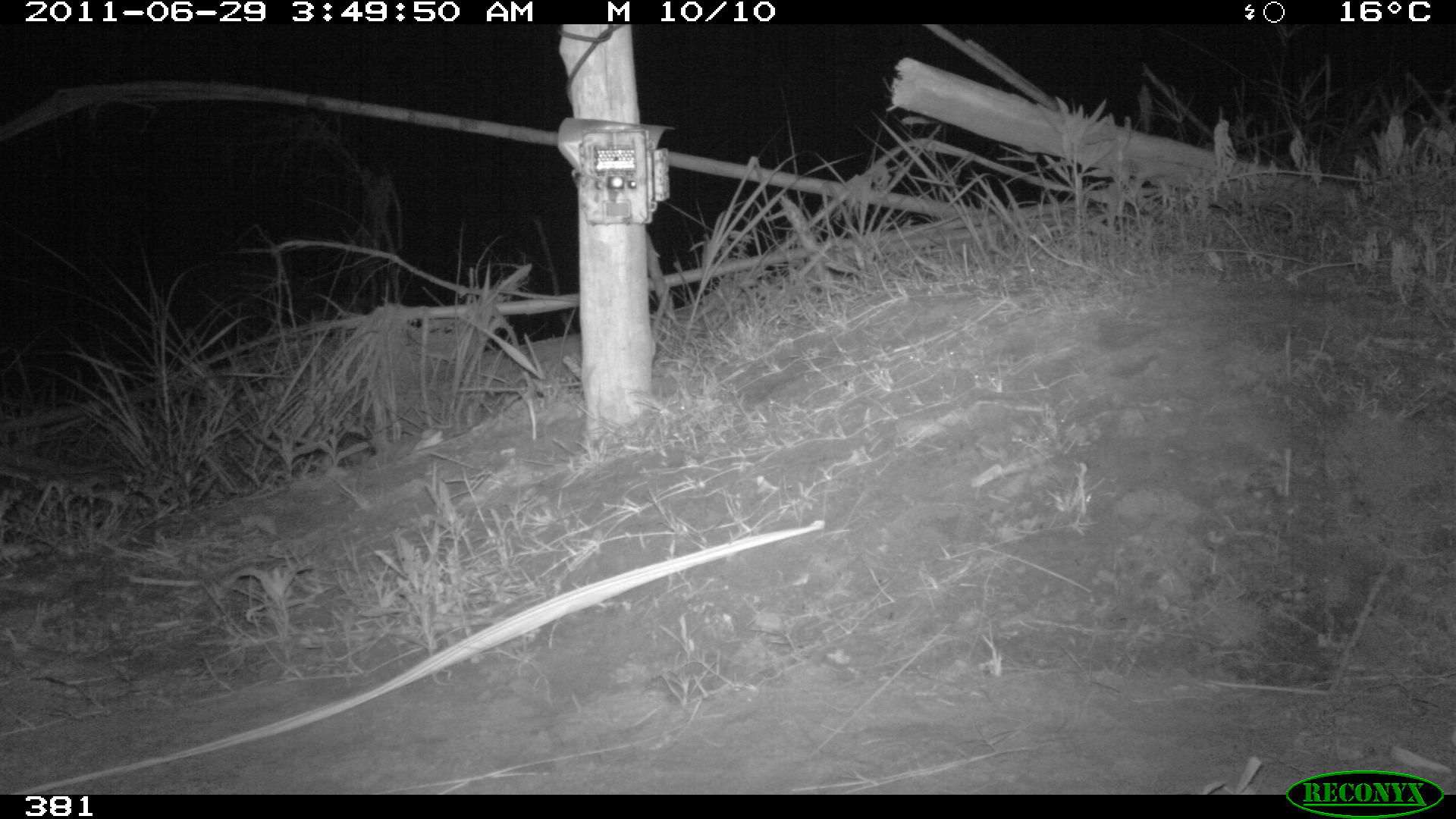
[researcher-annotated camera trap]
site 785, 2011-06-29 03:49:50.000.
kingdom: Animalia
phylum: Chordata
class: Mammalia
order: Lagomorpha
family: Leporidae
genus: Sylvilagus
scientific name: Sylvilagus brasiliensis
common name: tapeti